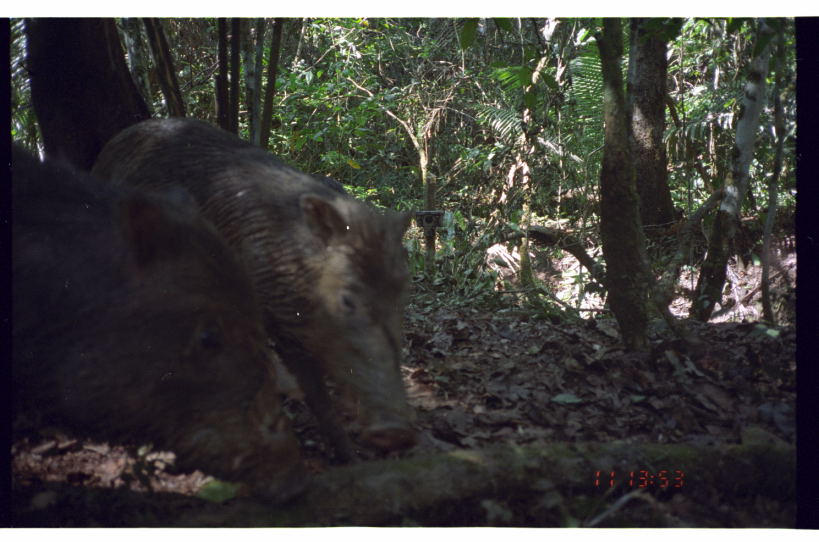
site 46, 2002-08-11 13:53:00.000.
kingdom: Animalia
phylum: Chordata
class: Mammalia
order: Artiodactyla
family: Tayassuidae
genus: Tayassu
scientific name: Tayassu pecari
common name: white-lipped peccary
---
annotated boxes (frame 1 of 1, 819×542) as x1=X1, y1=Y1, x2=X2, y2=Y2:
tayassu pecari: x1=83, y1=114, x2=422, y2=468; x1=11, y1=131, x2=317, y2=511